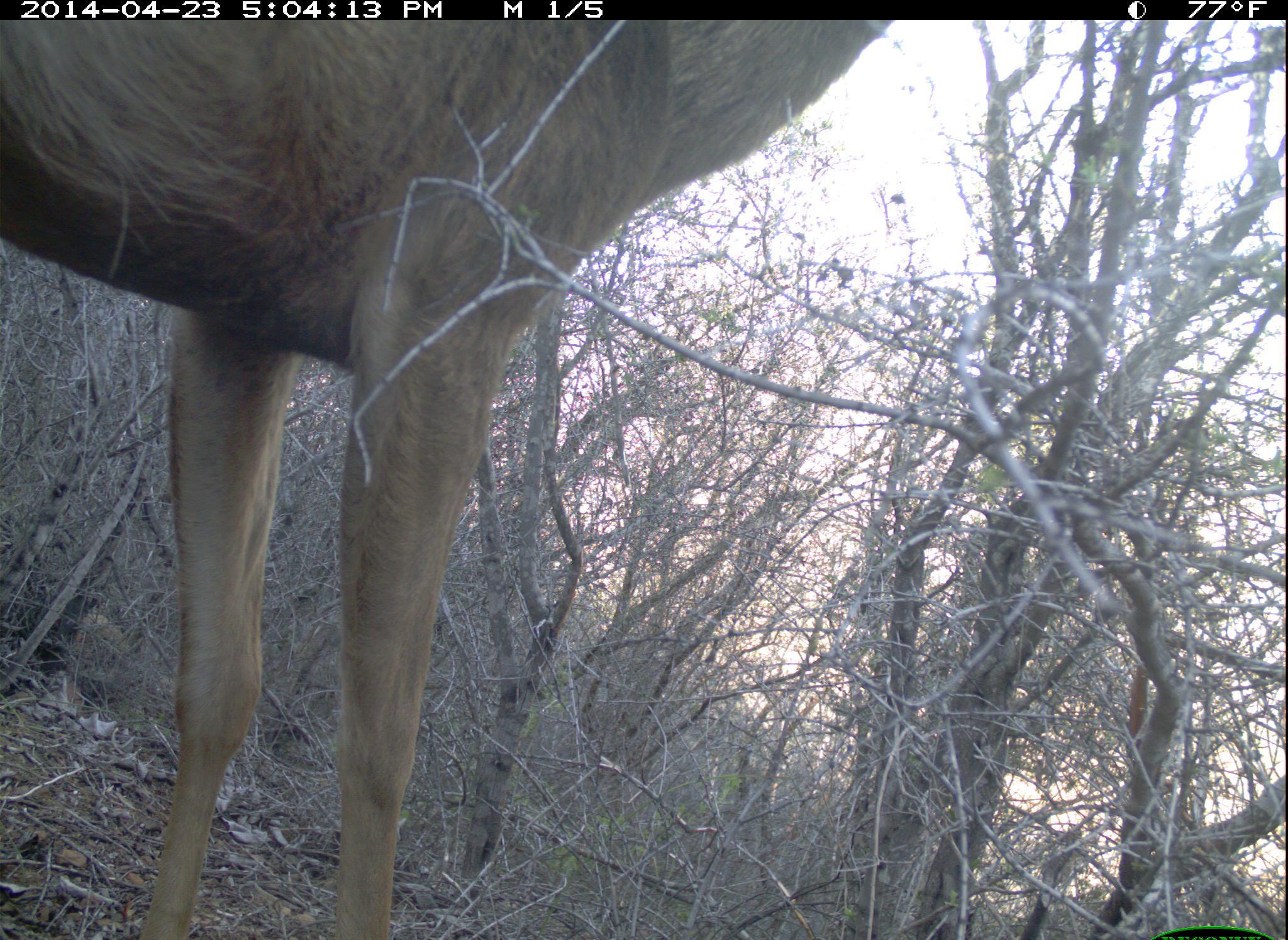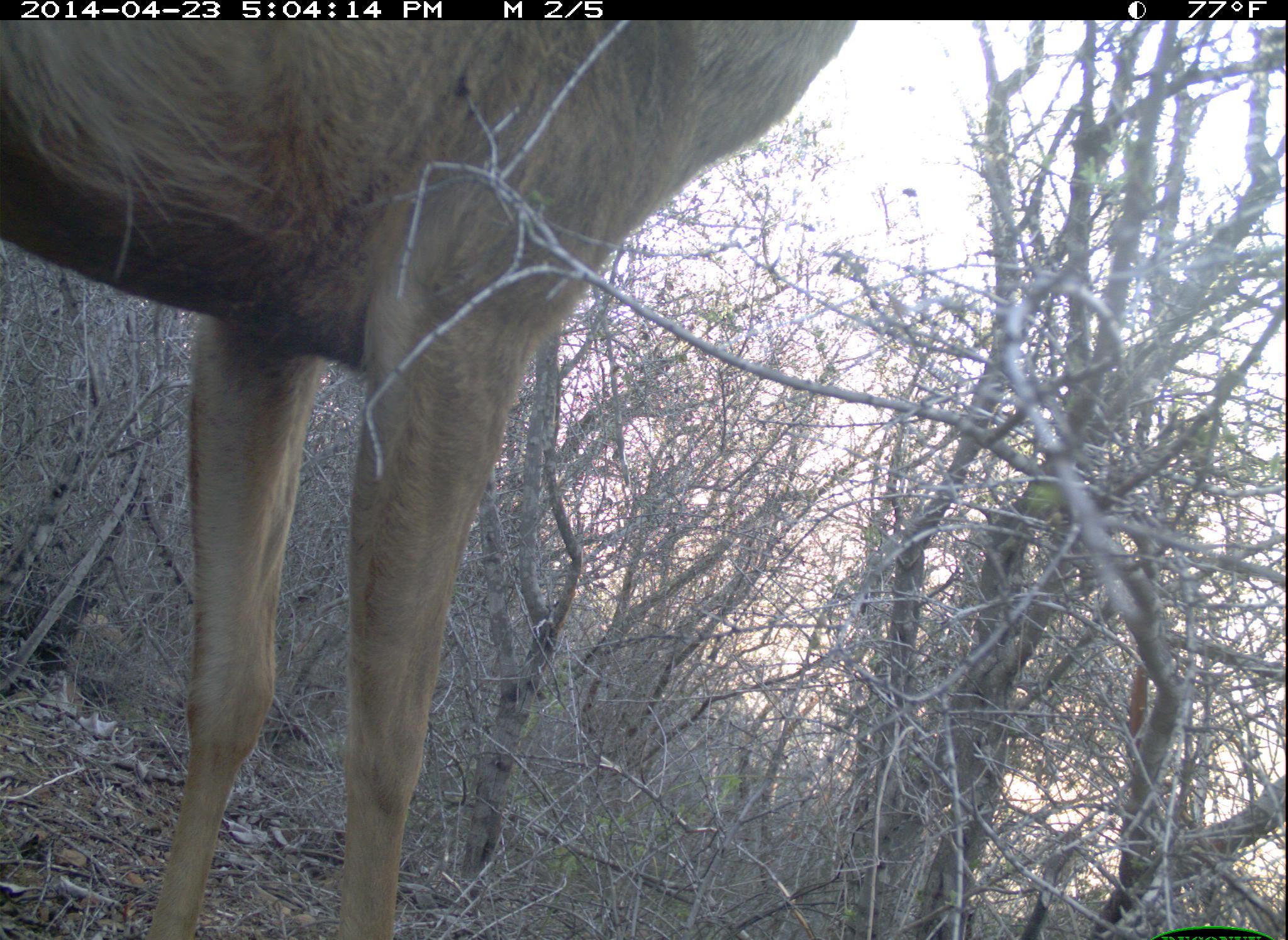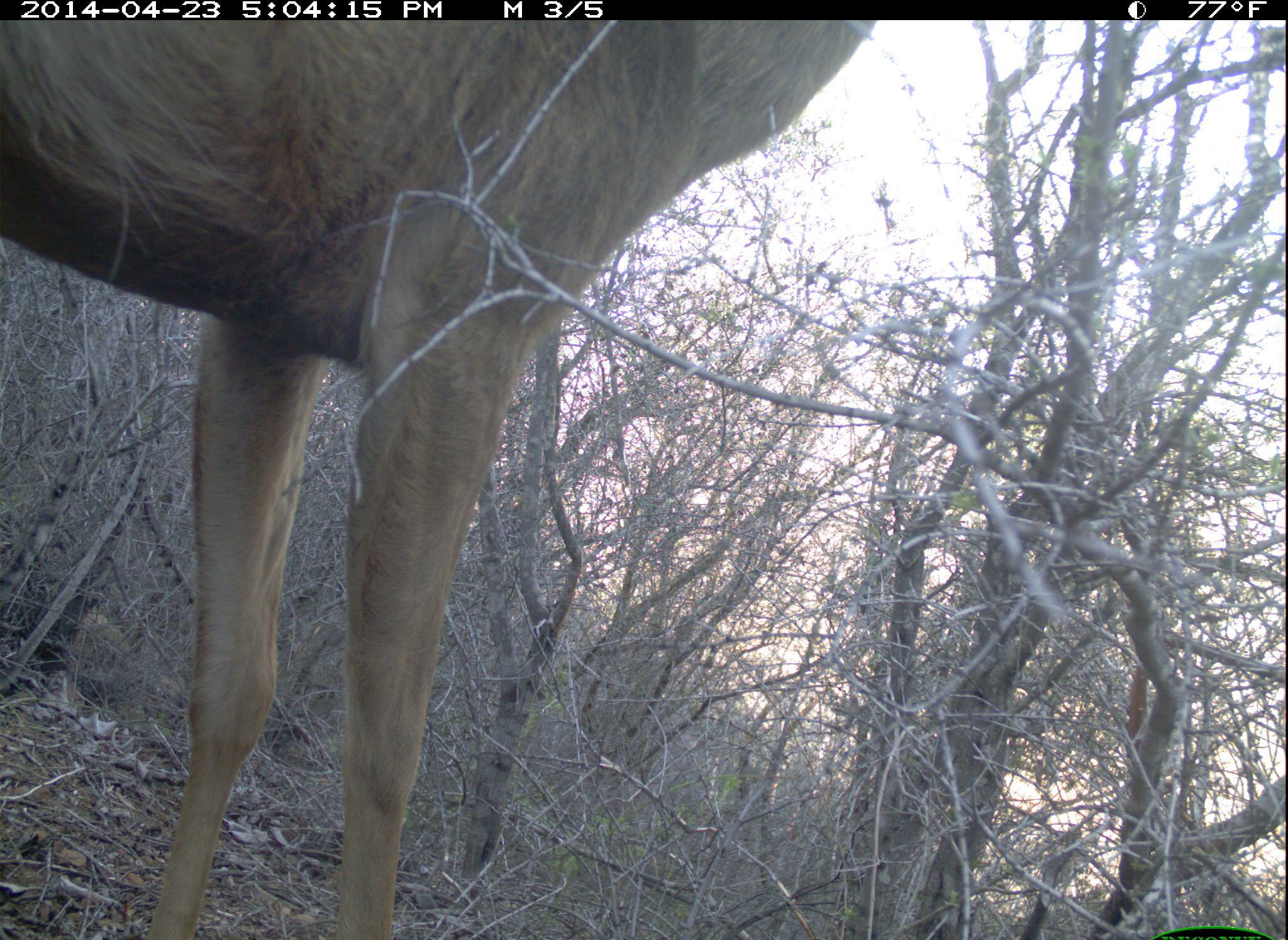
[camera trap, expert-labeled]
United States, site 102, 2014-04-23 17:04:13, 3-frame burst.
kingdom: Animalia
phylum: Chordata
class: Mammalia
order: Artiodactyla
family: Cervidae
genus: Odocoileus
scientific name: Odocoileus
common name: deer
Deer (Odocoileus).